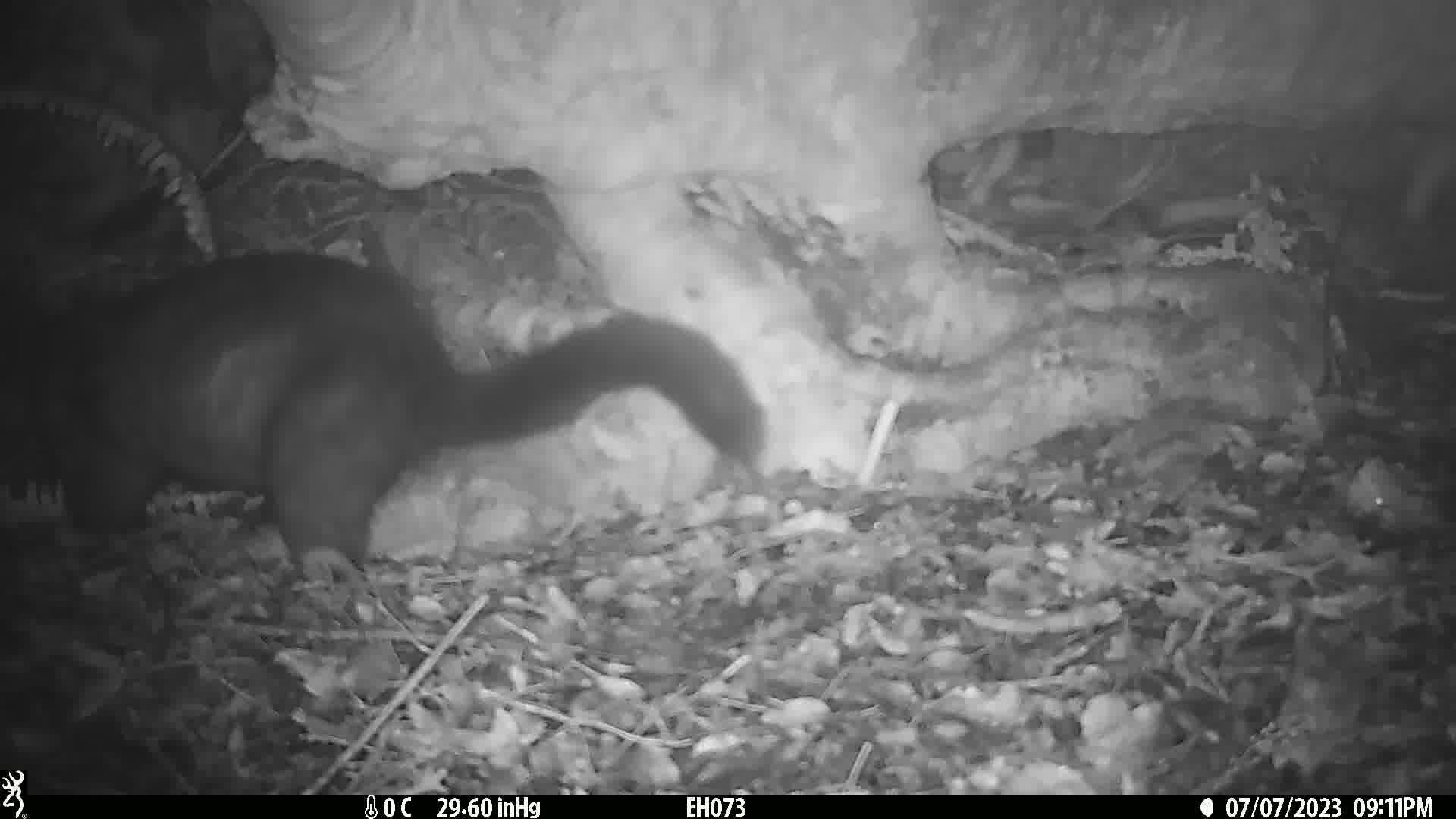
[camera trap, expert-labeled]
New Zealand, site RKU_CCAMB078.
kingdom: Animalia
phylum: Chordata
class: Mammalia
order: Diprotodontia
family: Phalangeridae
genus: Trichosurus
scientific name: Trichosurus vulpecula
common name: common brushtail possum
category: possum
Possum (common brushtail possum) (Trichosurus vulpecula).